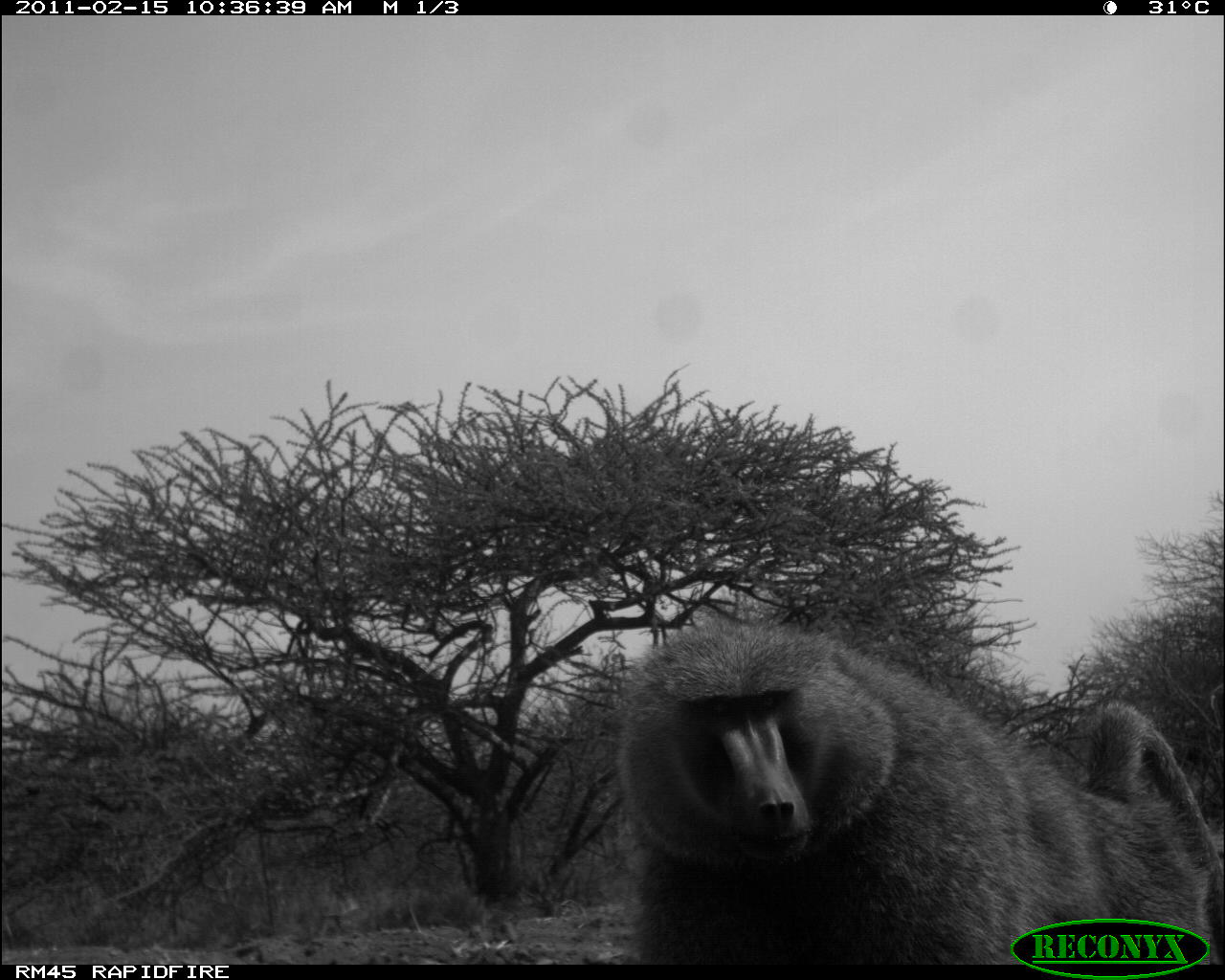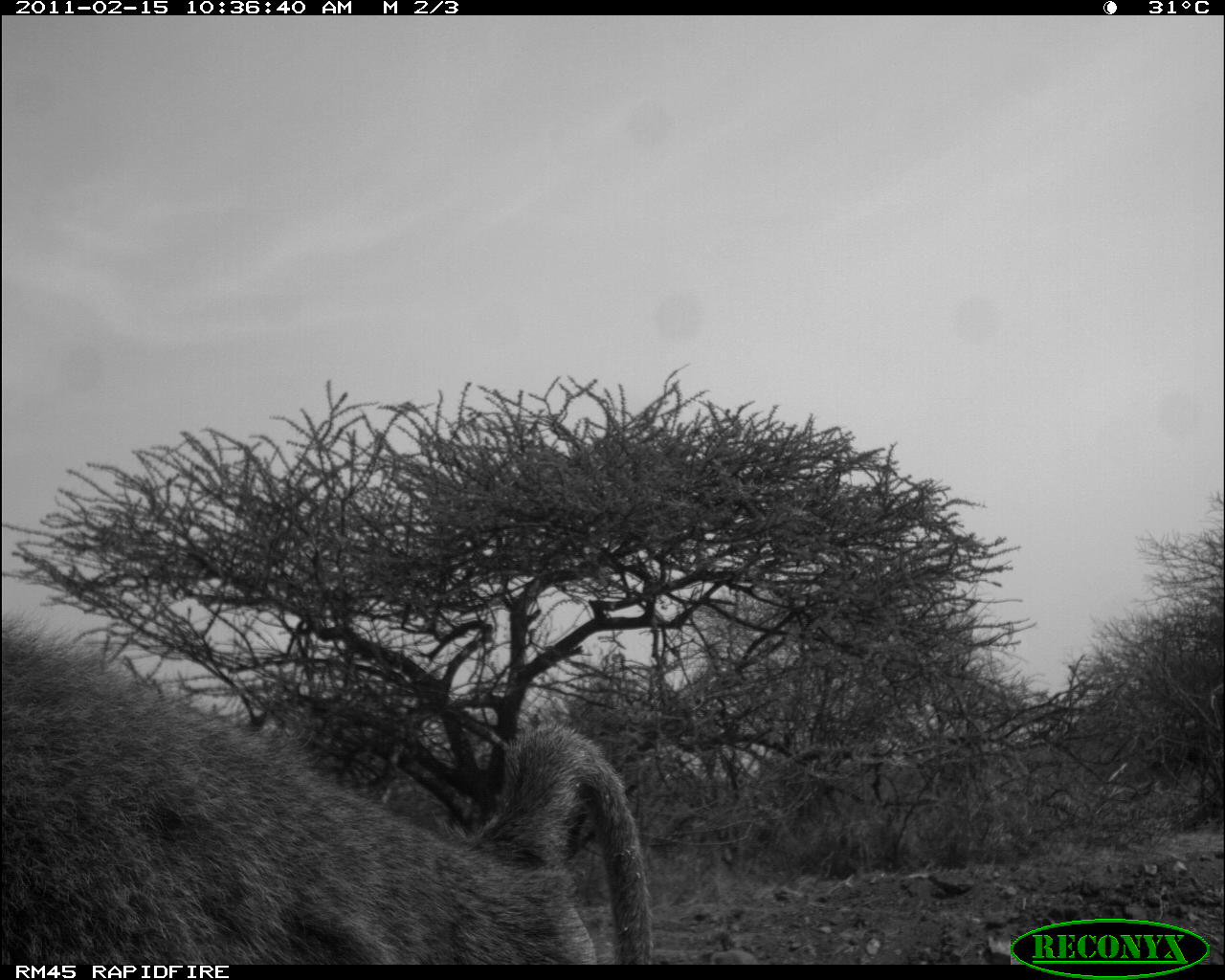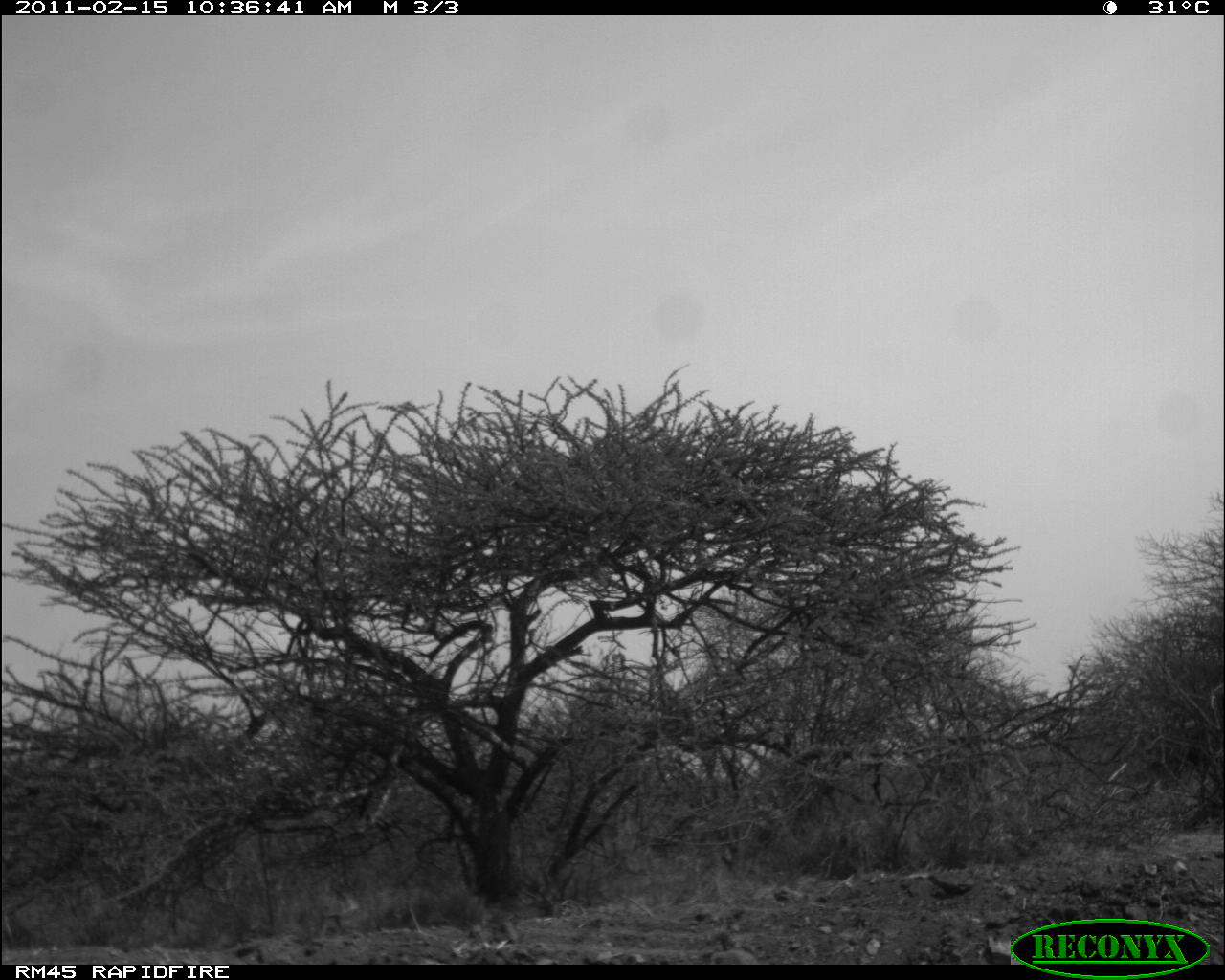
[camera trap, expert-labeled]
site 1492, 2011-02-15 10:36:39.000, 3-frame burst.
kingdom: Animalia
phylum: Chordata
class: Mammalia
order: Primates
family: Cercopithecidae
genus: Papio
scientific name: Papio anubis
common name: olive baboon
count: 1